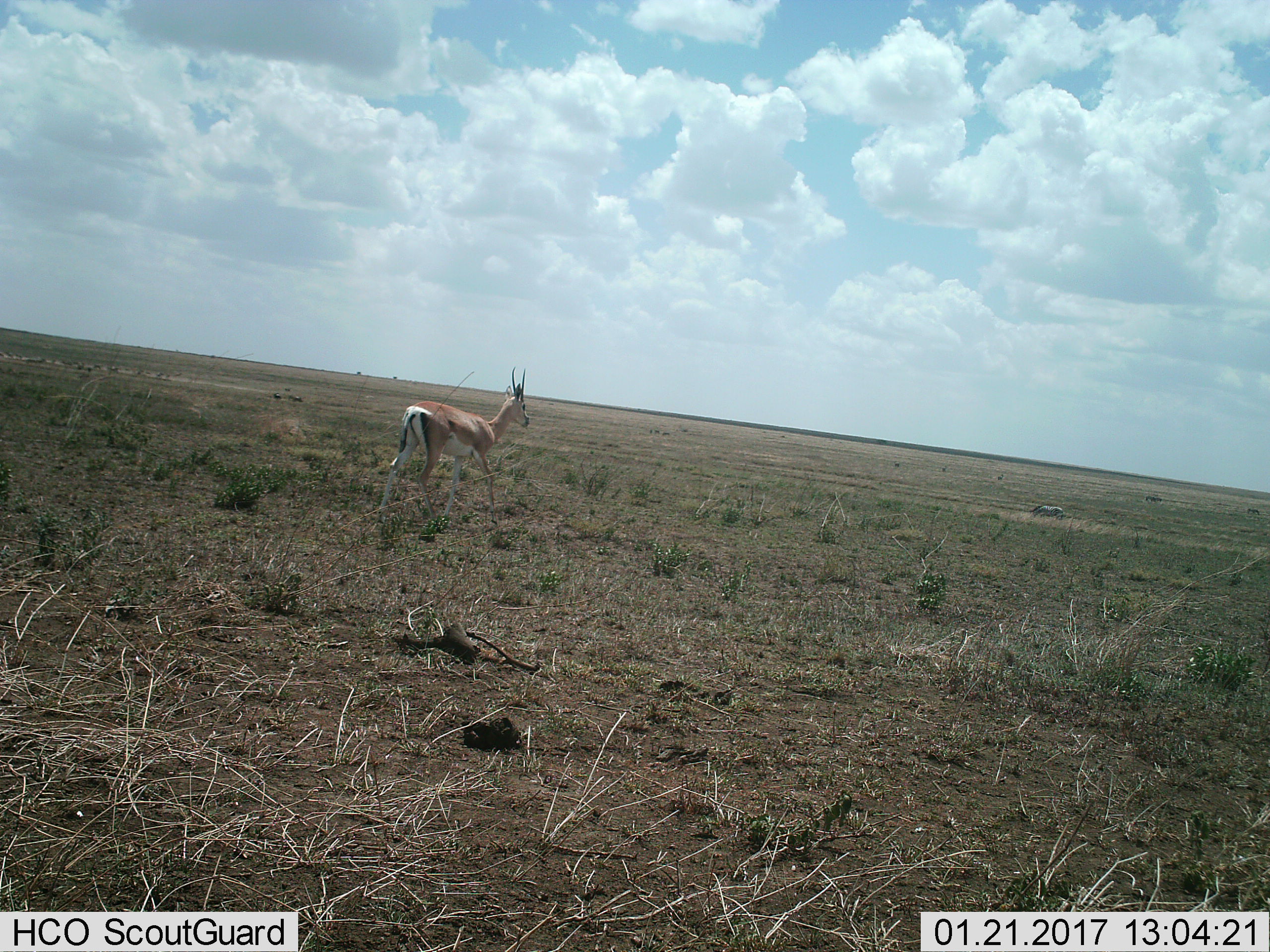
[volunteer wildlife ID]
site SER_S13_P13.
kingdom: Animalia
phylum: Chordata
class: Mammalia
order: Artiodactyla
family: Bovidae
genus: Nanger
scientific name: Nanger granti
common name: grant's gazelle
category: gazellegrants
Gazellegrants (grant's gazelle) (Nanger granti), count 1. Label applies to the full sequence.